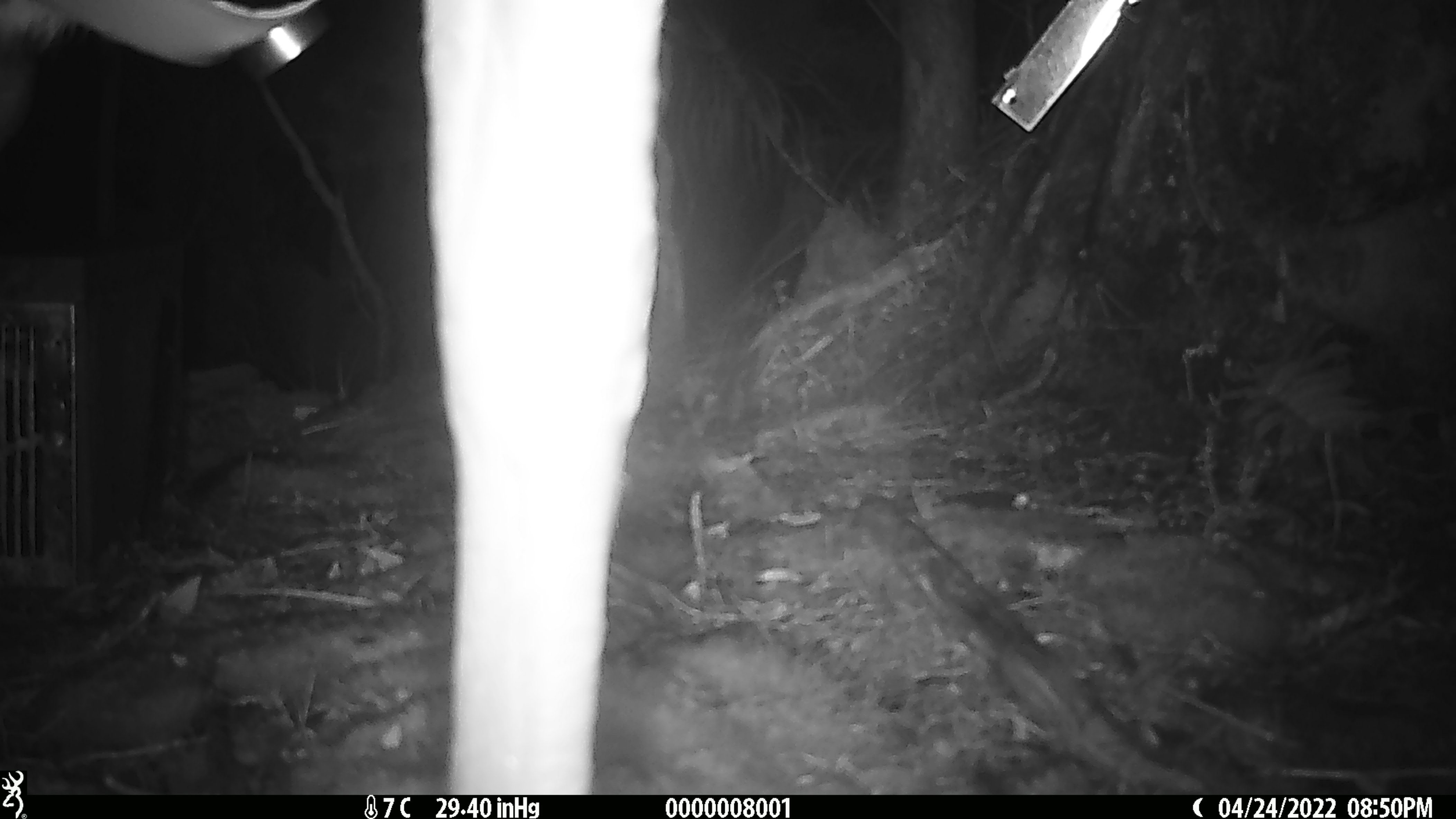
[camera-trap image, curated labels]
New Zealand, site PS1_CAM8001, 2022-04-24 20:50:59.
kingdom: Animalia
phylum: Chordata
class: Mammalia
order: Artiodactyla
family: Cervidae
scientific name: Cervidae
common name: deer